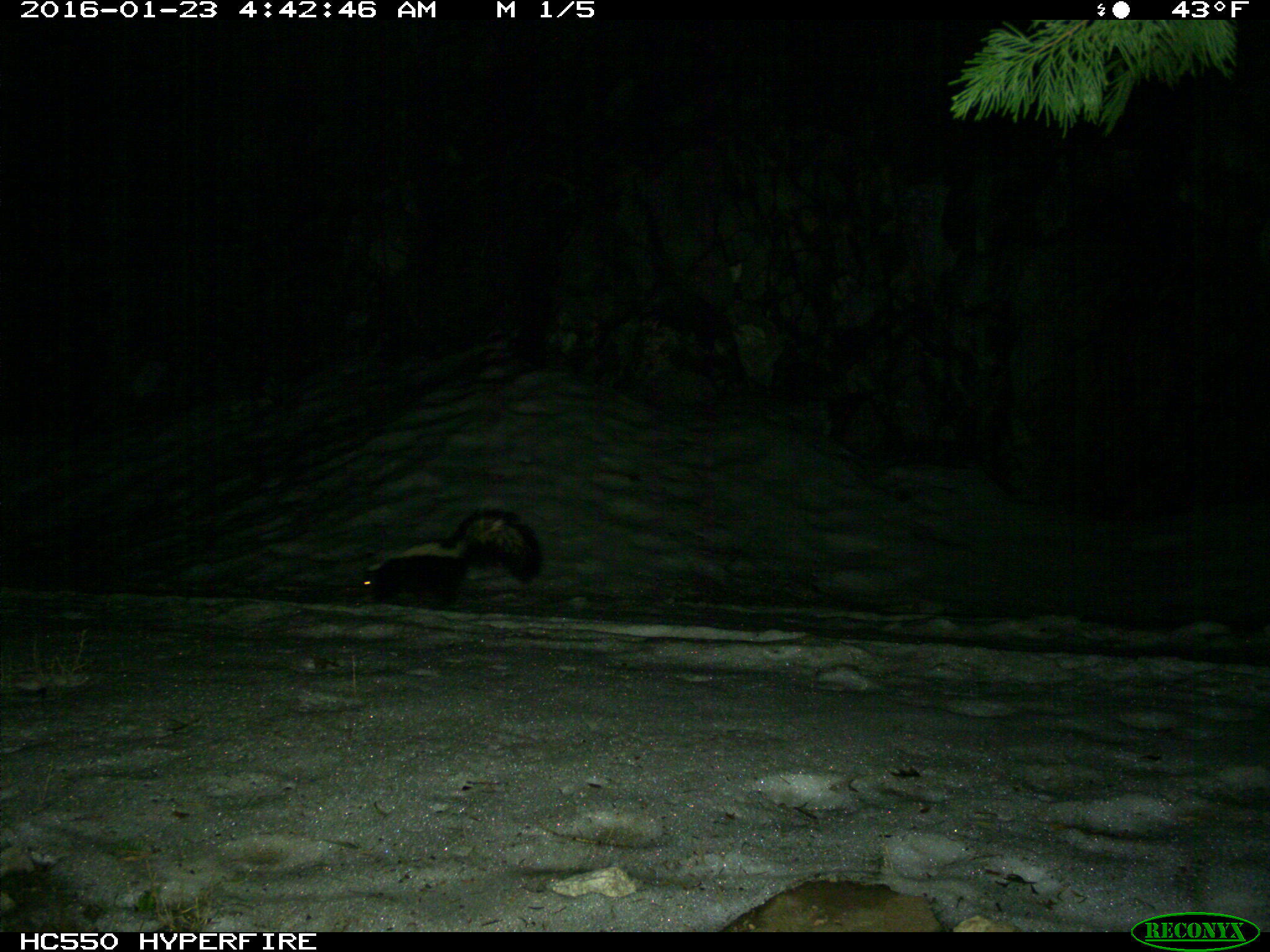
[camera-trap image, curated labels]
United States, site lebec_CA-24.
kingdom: Animalia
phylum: Chordata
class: Mammalia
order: Carnivora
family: Mephitidae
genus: Mephitis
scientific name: Mephitis mephitis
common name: striped skunk